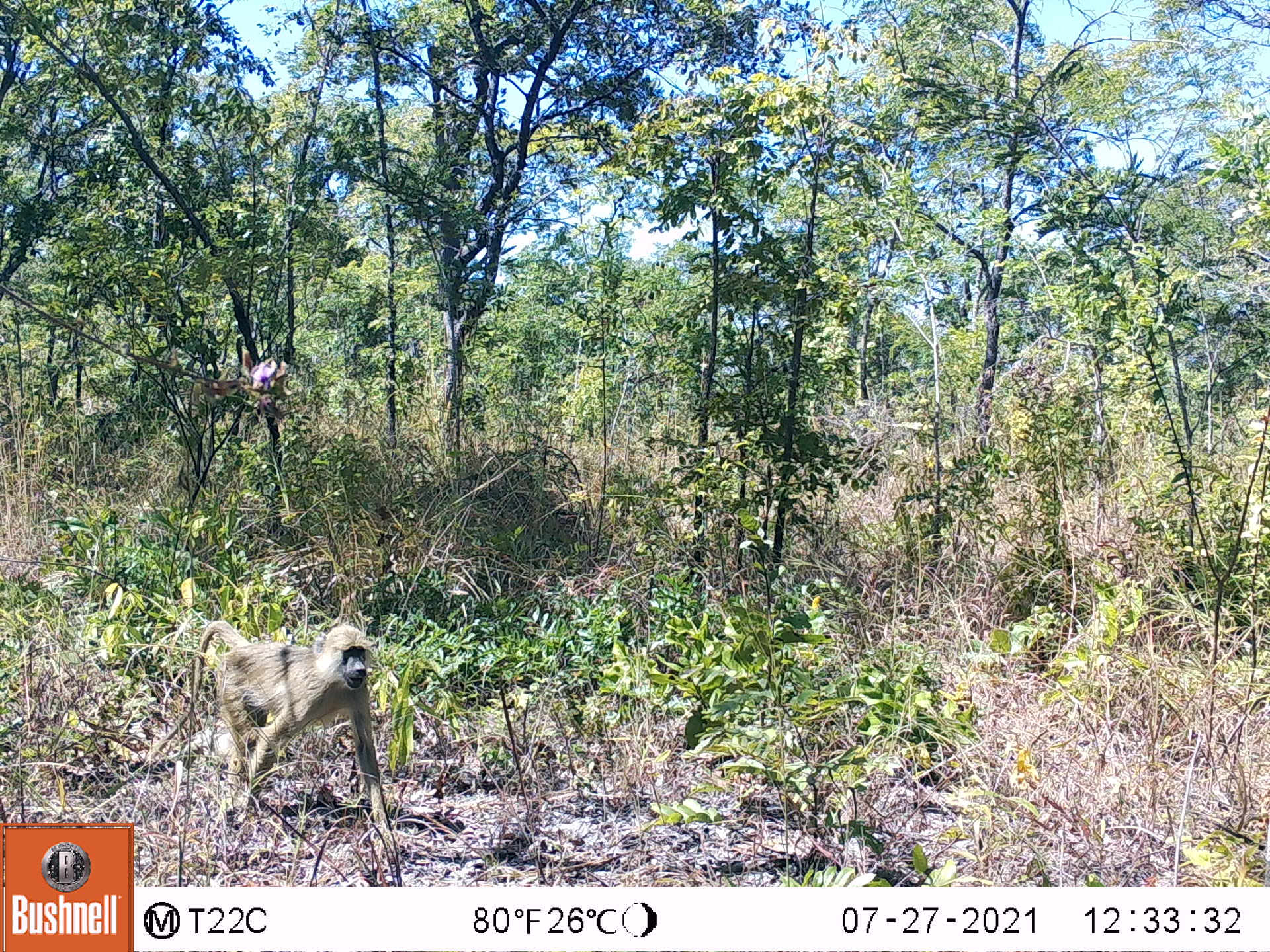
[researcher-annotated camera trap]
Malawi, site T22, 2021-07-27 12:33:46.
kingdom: Animalia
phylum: Chordata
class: Mammalia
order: Primates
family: Cercopithecidae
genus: Papio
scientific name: Papio cynocephalus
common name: yellow baboon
Yellow baboon (Papio cynocephalus), count 1.